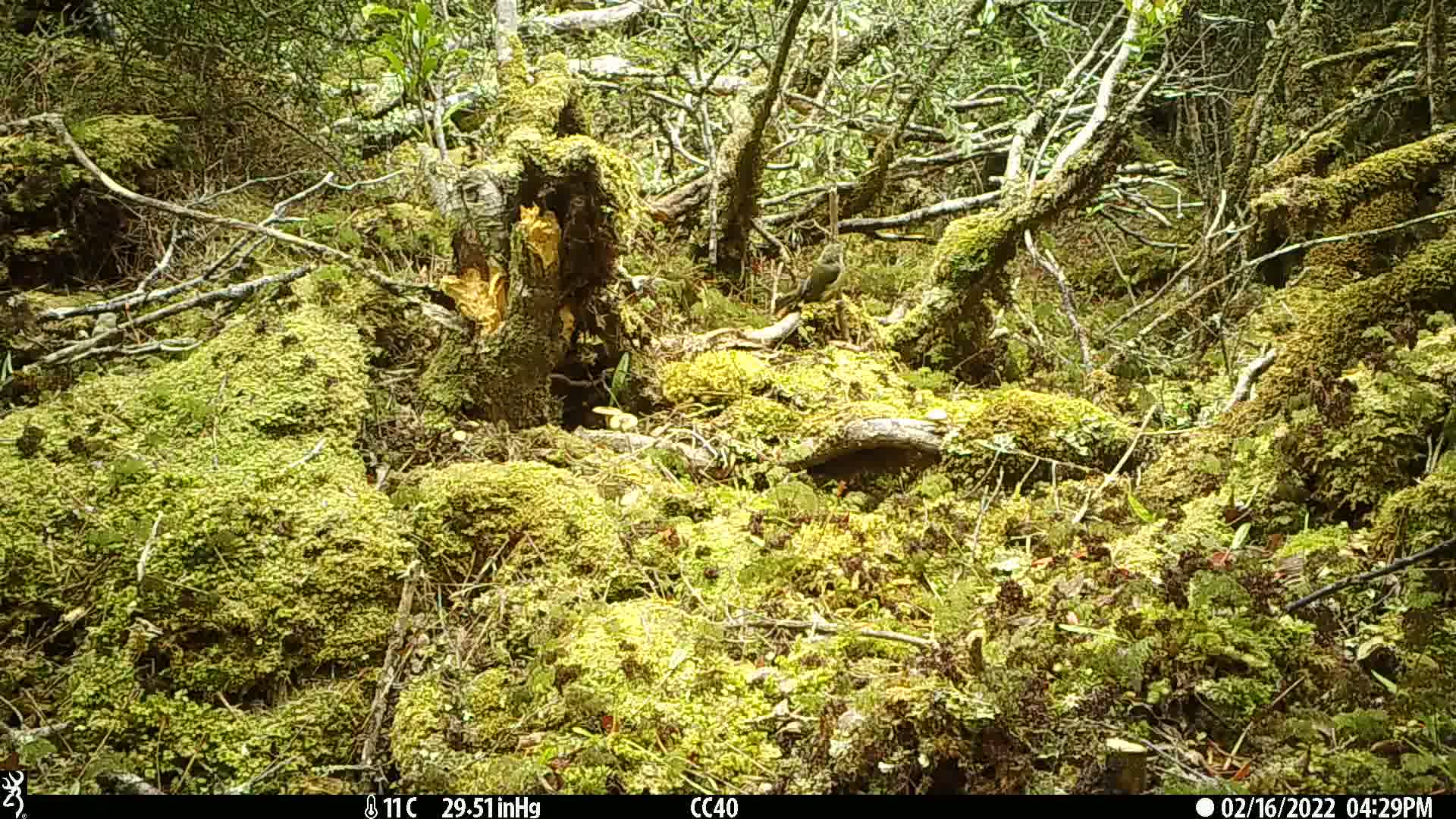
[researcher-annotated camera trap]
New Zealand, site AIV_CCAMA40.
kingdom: Animalia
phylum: Chordata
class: Aves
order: Passeriformes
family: Meliphagidae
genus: Anthornis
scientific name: Anthornis melanura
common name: new zealand bellbird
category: bellbird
Bellbird (new zealand bellbird) (Anthornis melanura).